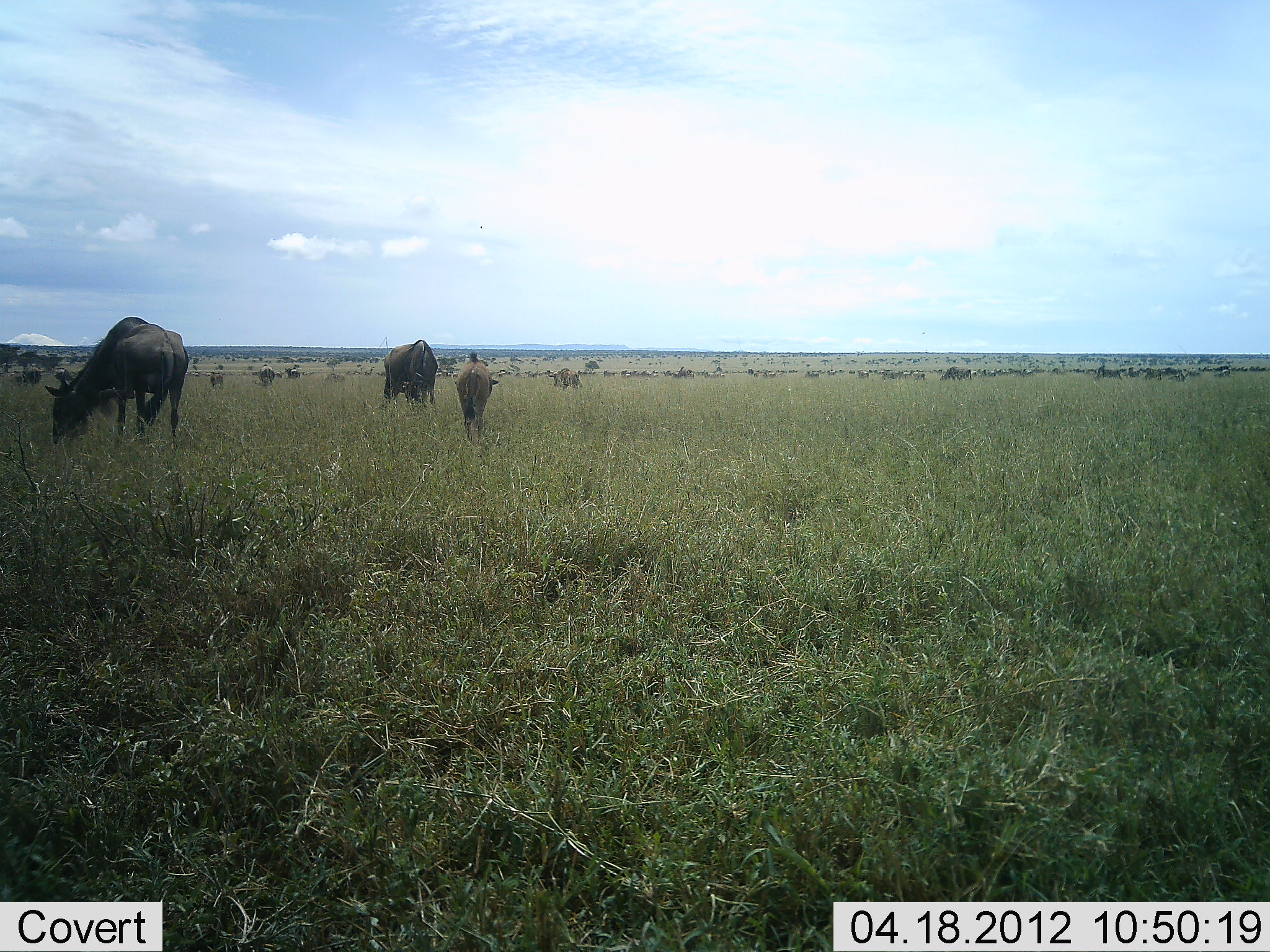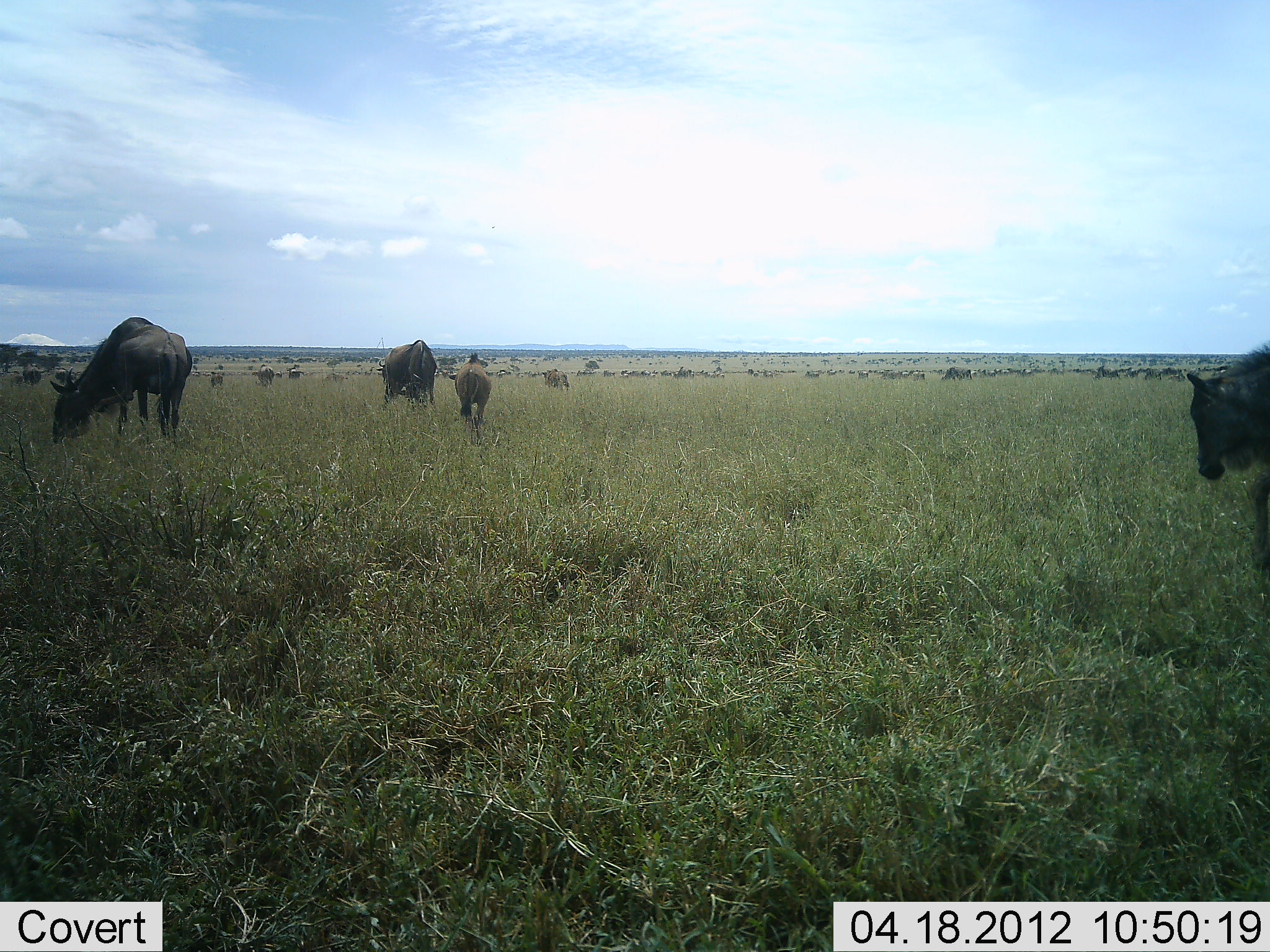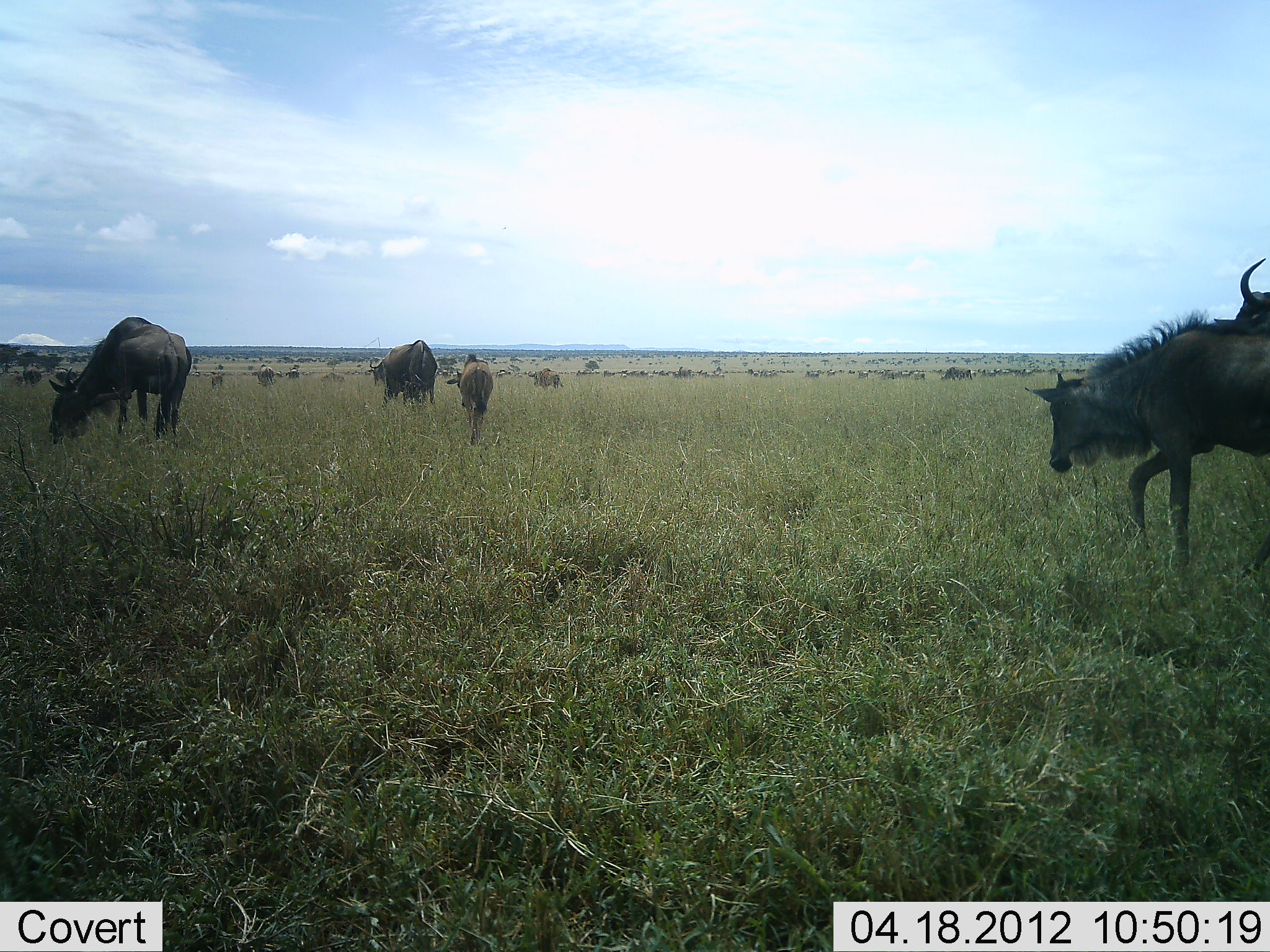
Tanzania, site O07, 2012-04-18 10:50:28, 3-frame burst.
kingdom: Animalia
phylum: Chordata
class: Mammalia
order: Artiodactyla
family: Bovidae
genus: Connochaetes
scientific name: Connochaetes taurinus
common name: blue wildebeest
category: wildebeest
Wildebeest (blue wildebeest) (Connochaetes taurinus), count 11-50. Behavior (volunteer vote fractions): standing 54%, resting 4%, moving 75%, interacting 7%. Young present (vote fraction): 46%. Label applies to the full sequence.